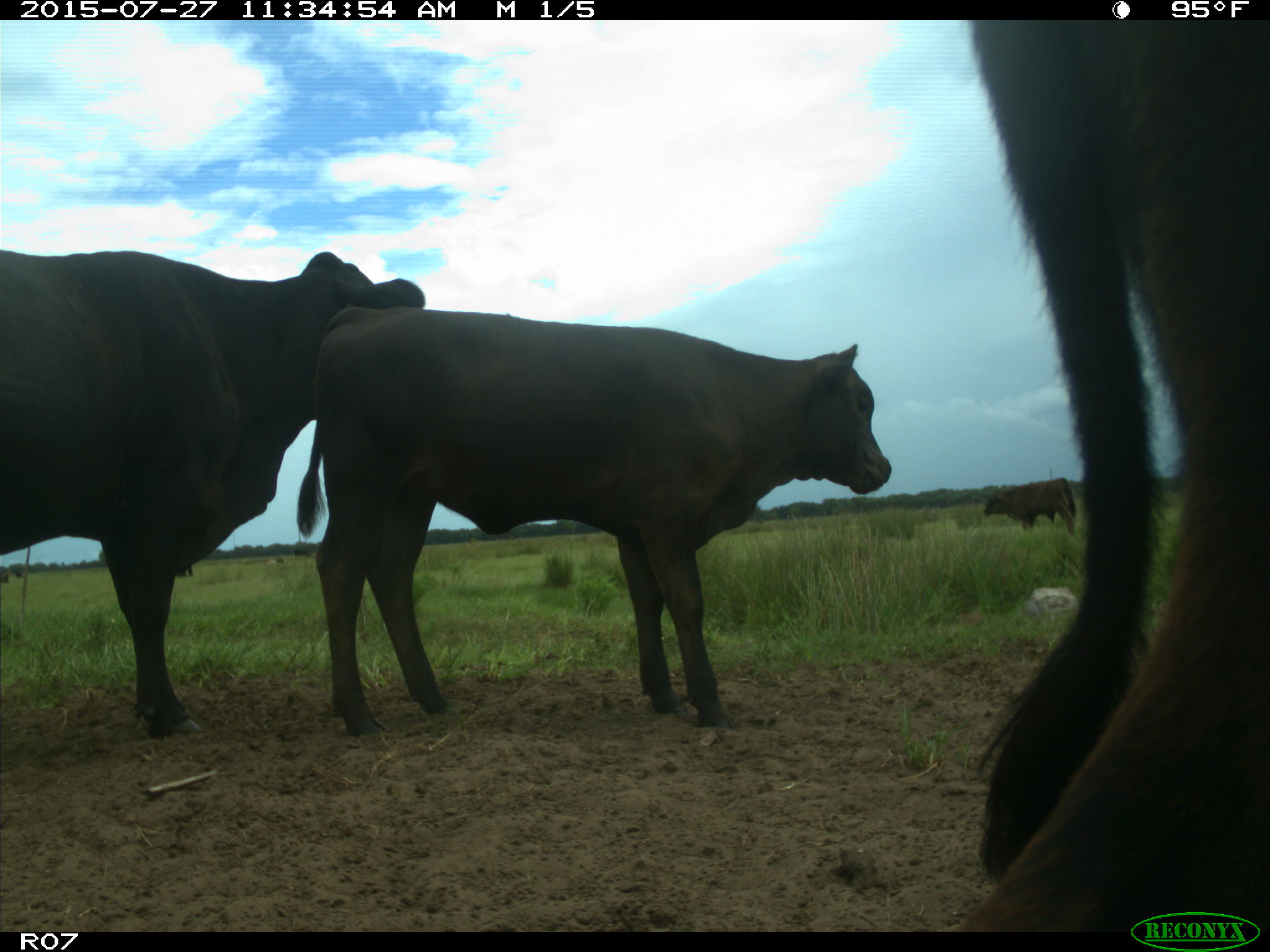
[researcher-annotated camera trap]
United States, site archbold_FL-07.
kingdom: Animalia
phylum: Chordata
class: Mammalia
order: Artiodactyla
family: Bovidae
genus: Bos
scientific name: Bos taurus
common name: domestic cow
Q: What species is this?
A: Bos taurus (domestic cow).